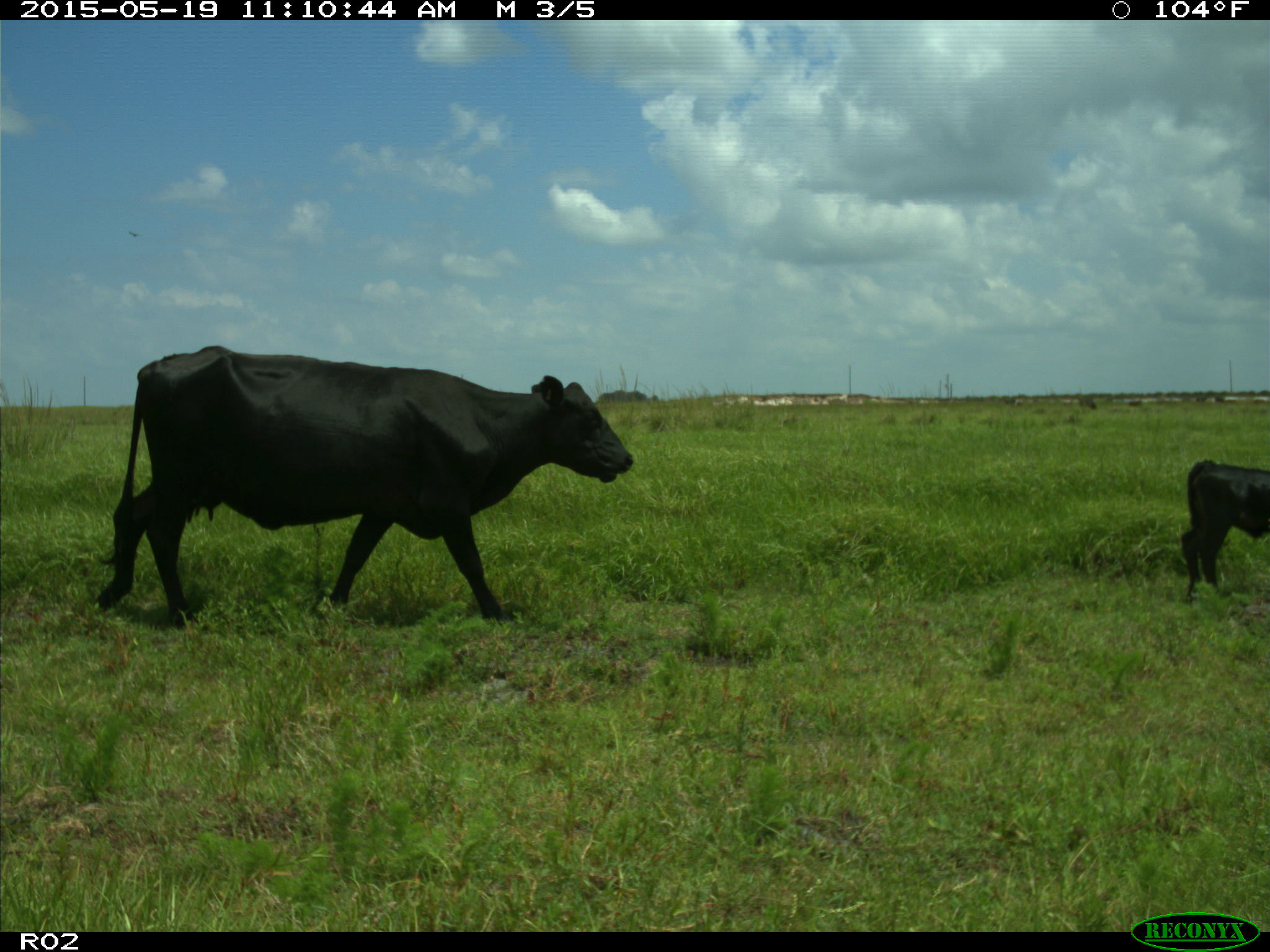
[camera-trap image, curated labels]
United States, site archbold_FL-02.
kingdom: Animalia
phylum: Chordata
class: Mammalia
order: Artiodactyla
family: Bovidae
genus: Bos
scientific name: Bos taurus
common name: domestic cow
Bos taurus (domestic cow).